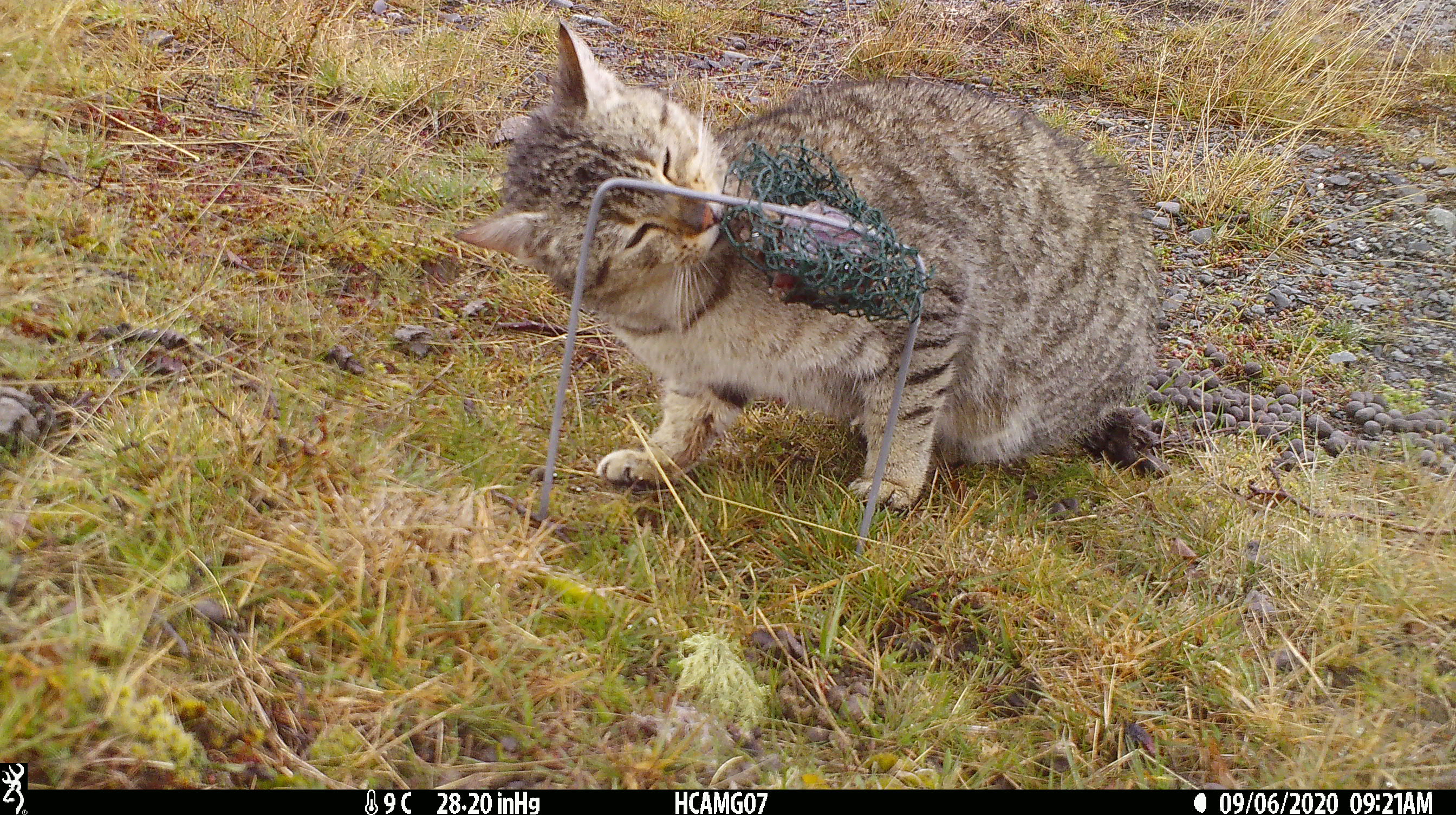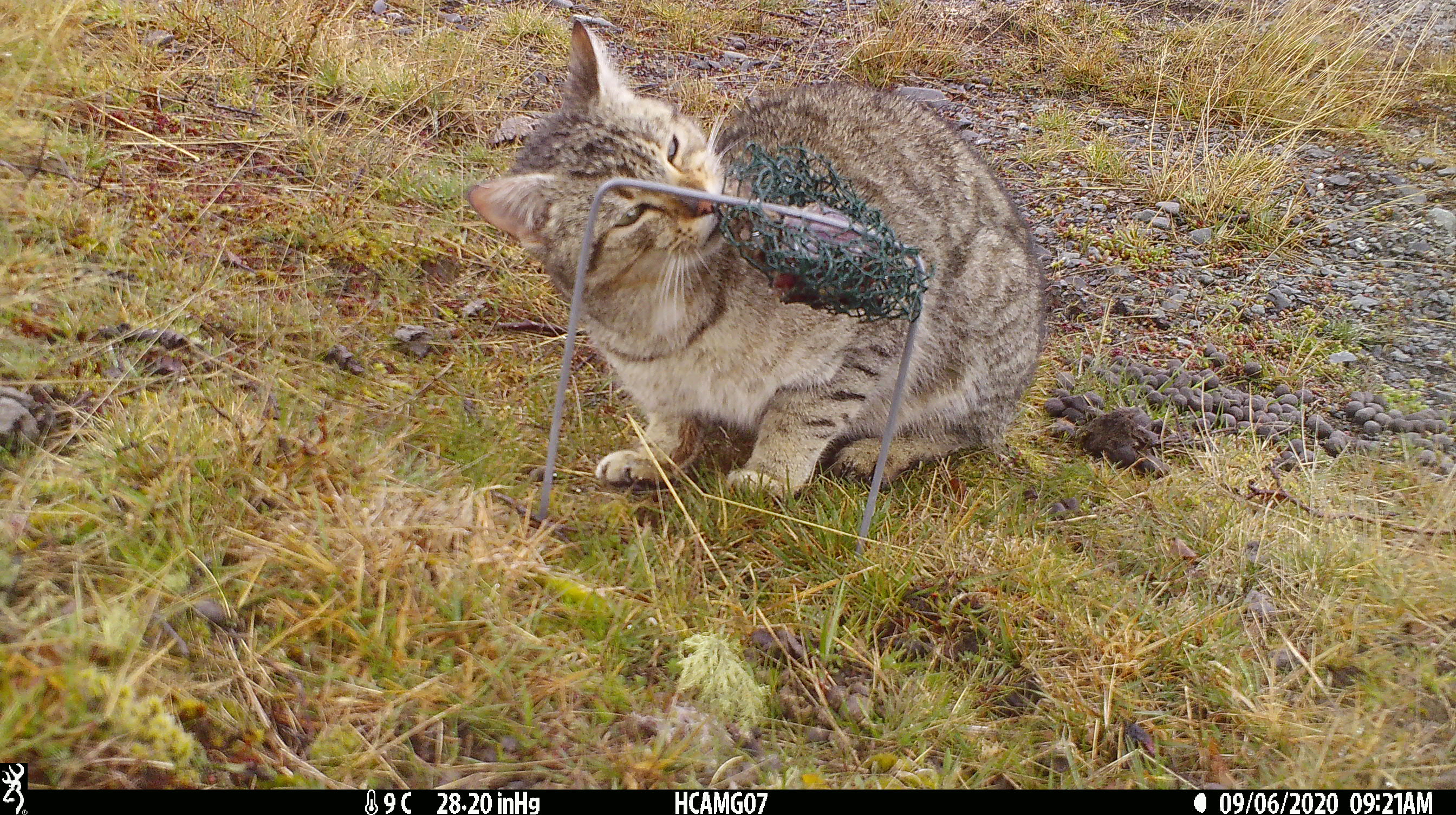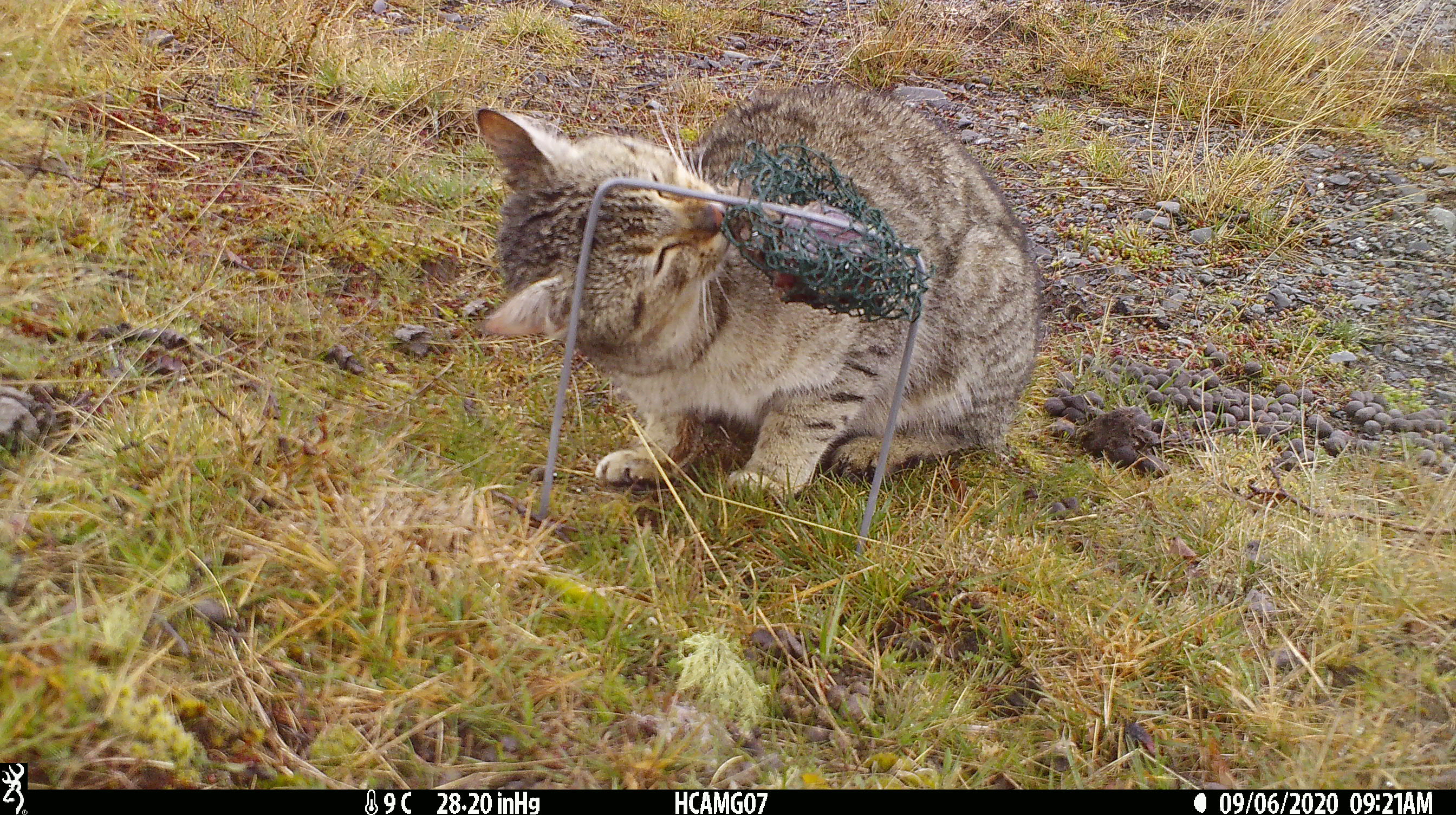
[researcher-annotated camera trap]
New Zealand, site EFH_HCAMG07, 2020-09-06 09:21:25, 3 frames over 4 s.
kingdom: Animalia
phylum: Chordata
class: Mammalia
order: Carnivora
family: Felidae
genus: Felis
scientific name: Felis catus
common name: domestic cat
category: cat